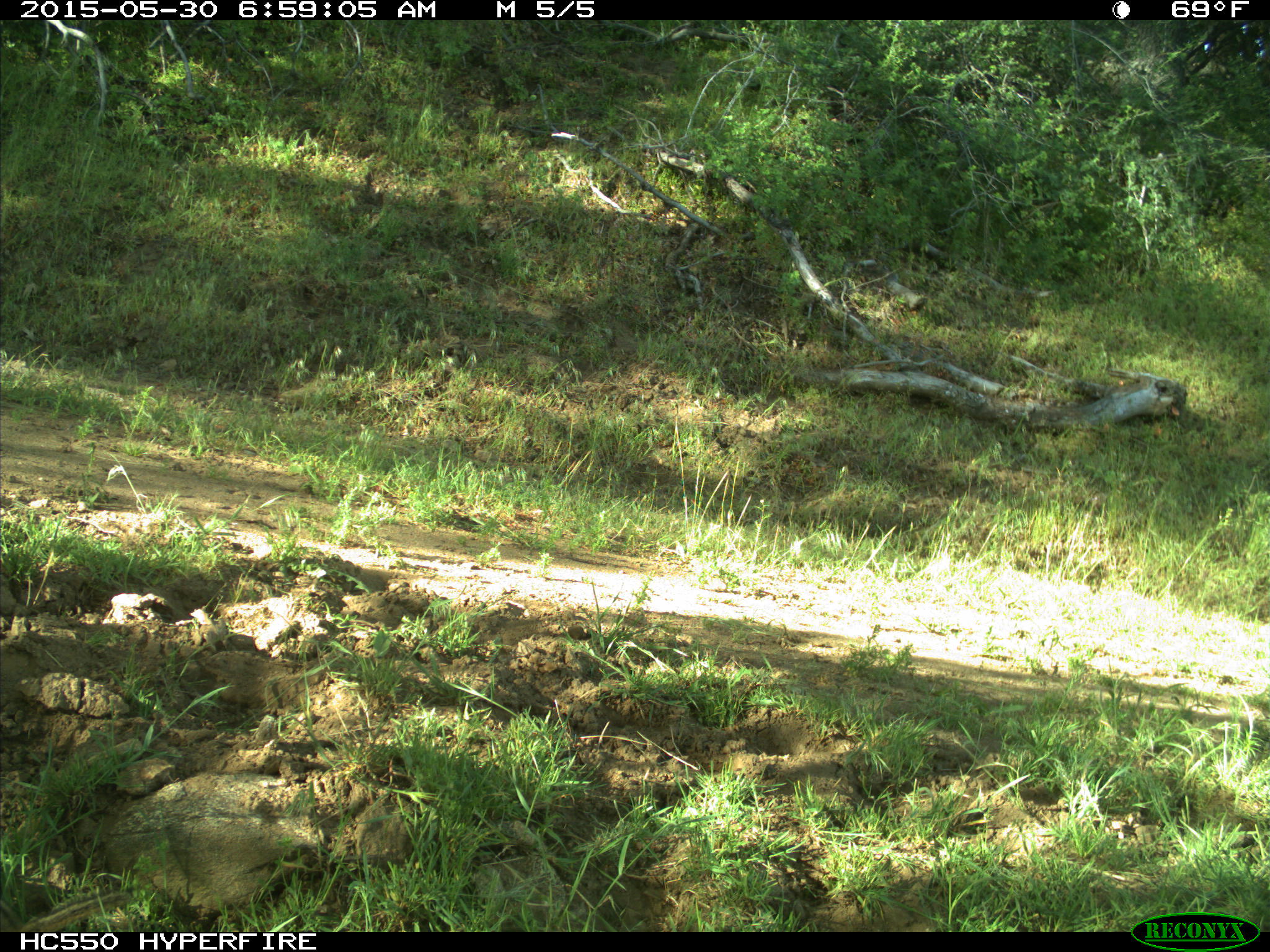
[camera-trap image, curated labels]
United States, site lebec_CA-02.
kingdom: Animalia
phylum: Chordata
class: Mammalia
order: Rodentia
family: Sciuridae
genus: Tamias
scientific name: Tamias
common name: chipmunk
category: unidentified chipmunk